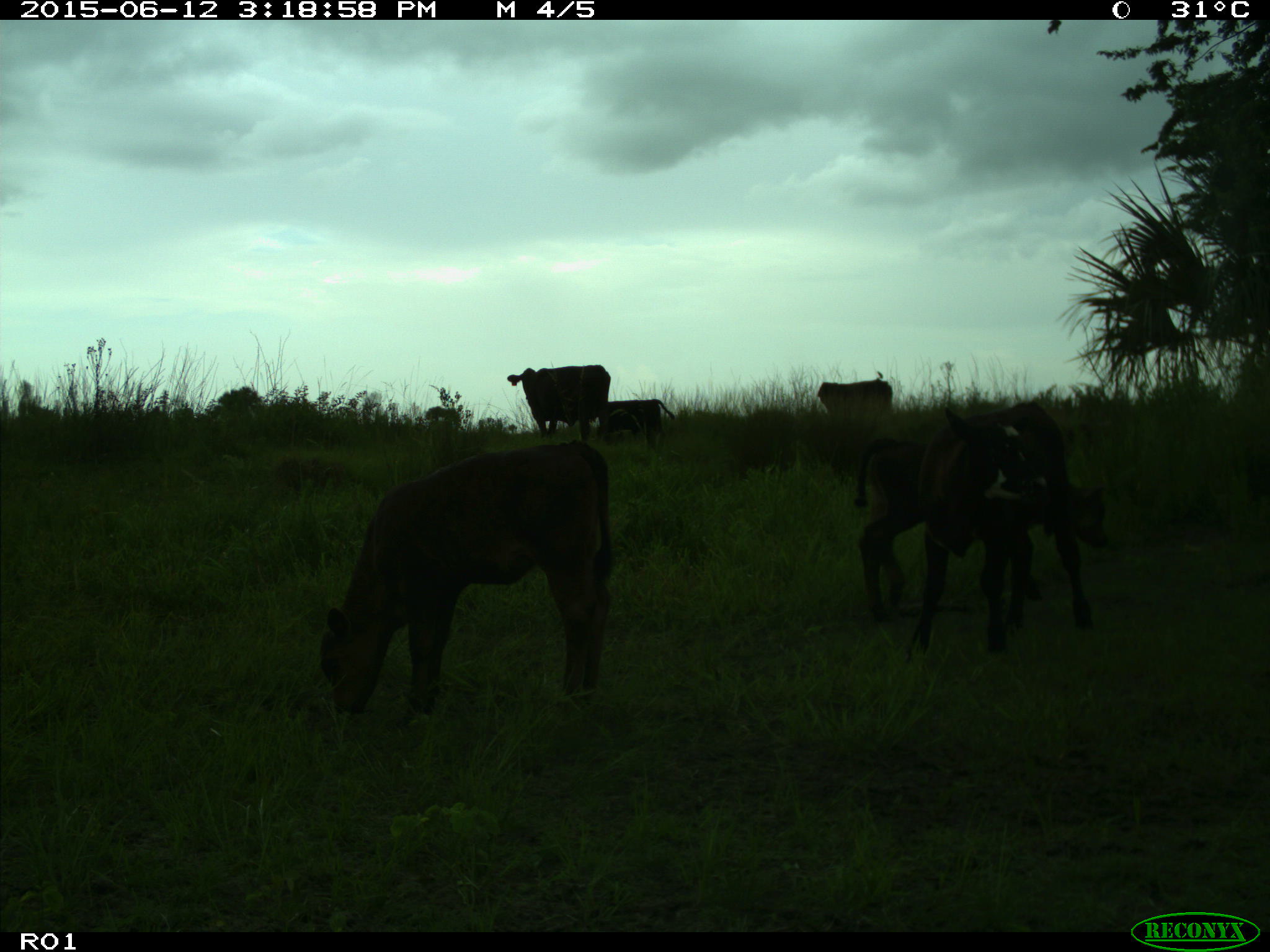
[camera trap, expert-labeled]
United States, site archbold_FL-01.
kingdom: Animalia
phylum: Chordata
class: Mammalia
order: Artiodactyla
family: Bovidae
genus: Bos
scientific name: Bos taurus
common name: domestic cow